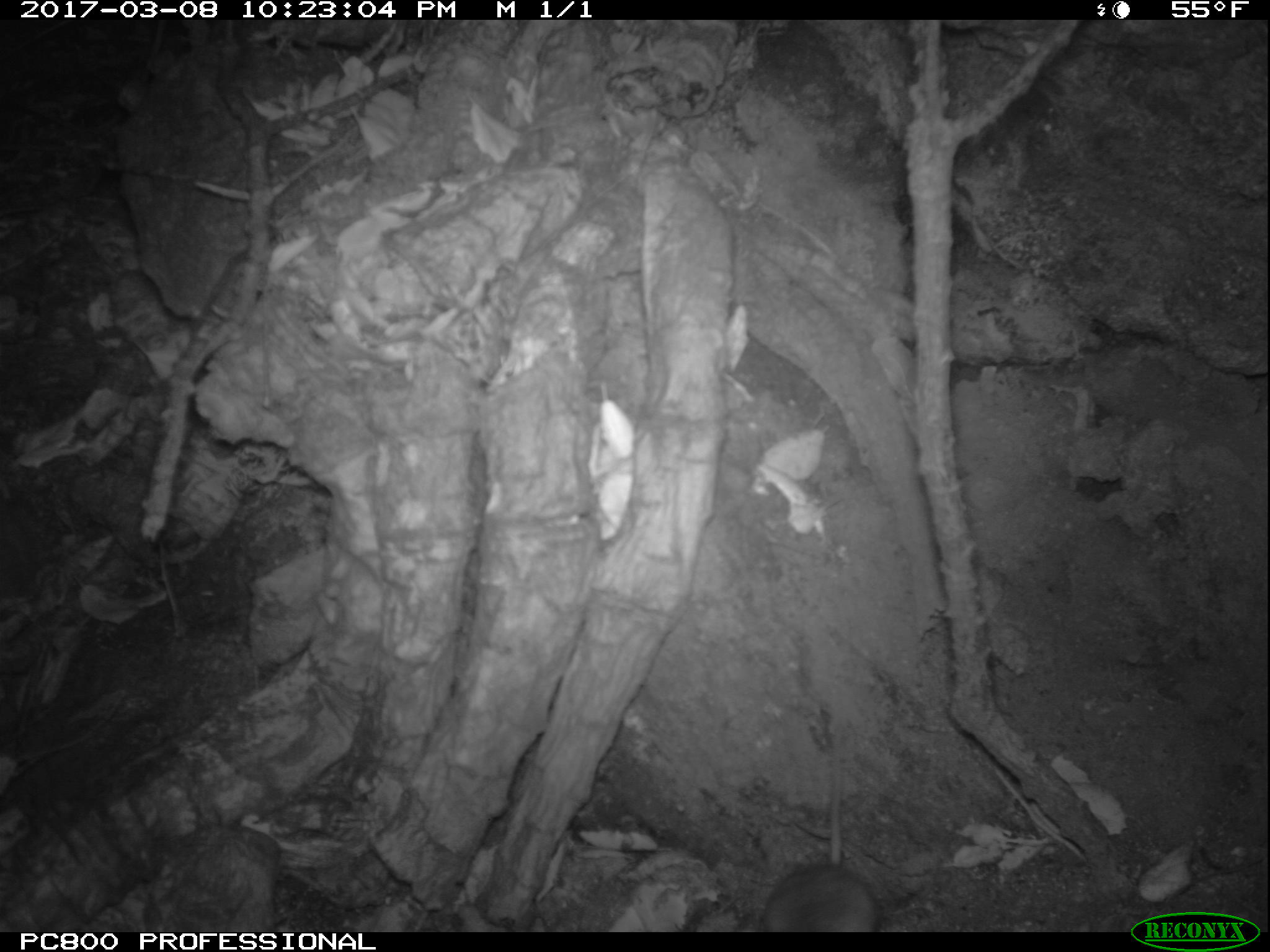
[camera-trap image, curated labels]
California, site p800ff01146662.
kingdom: Animalia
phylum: Chordata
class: Mammalia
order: Rodentia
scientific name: Rodentia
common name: rodent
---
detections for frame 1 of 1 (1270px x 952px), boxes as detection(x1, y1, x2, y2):
rodent: detection(756, 728, 879, 932)